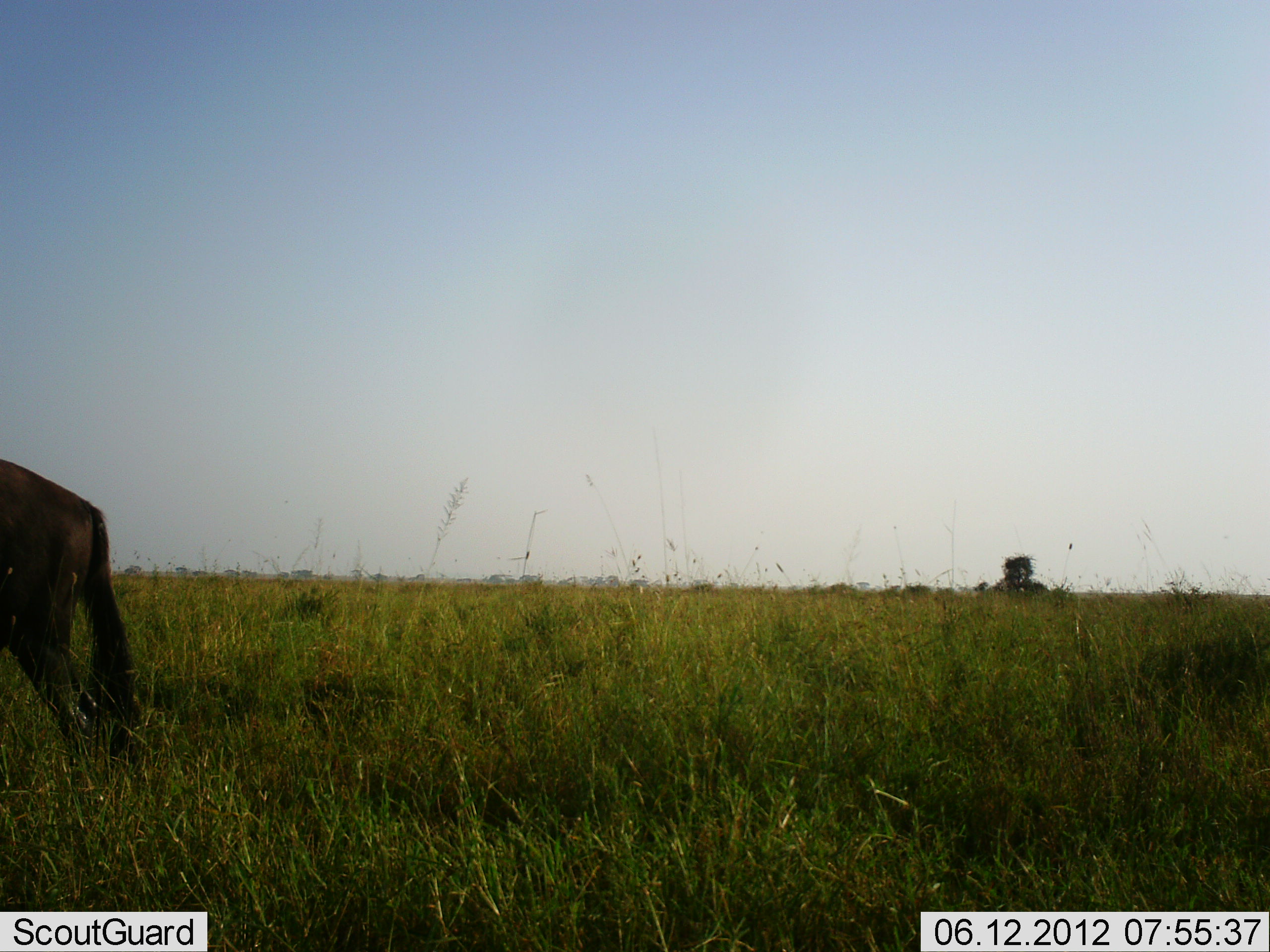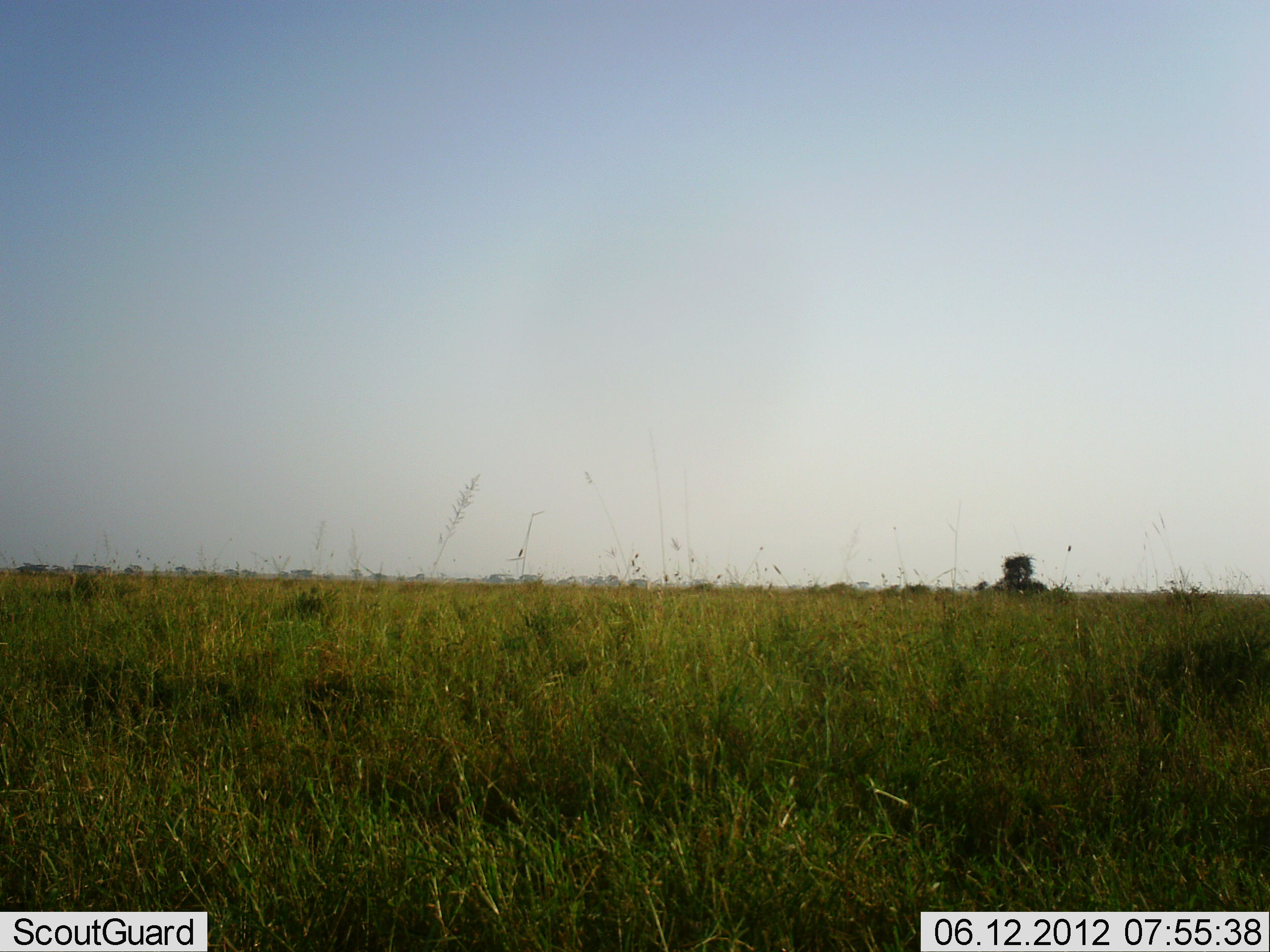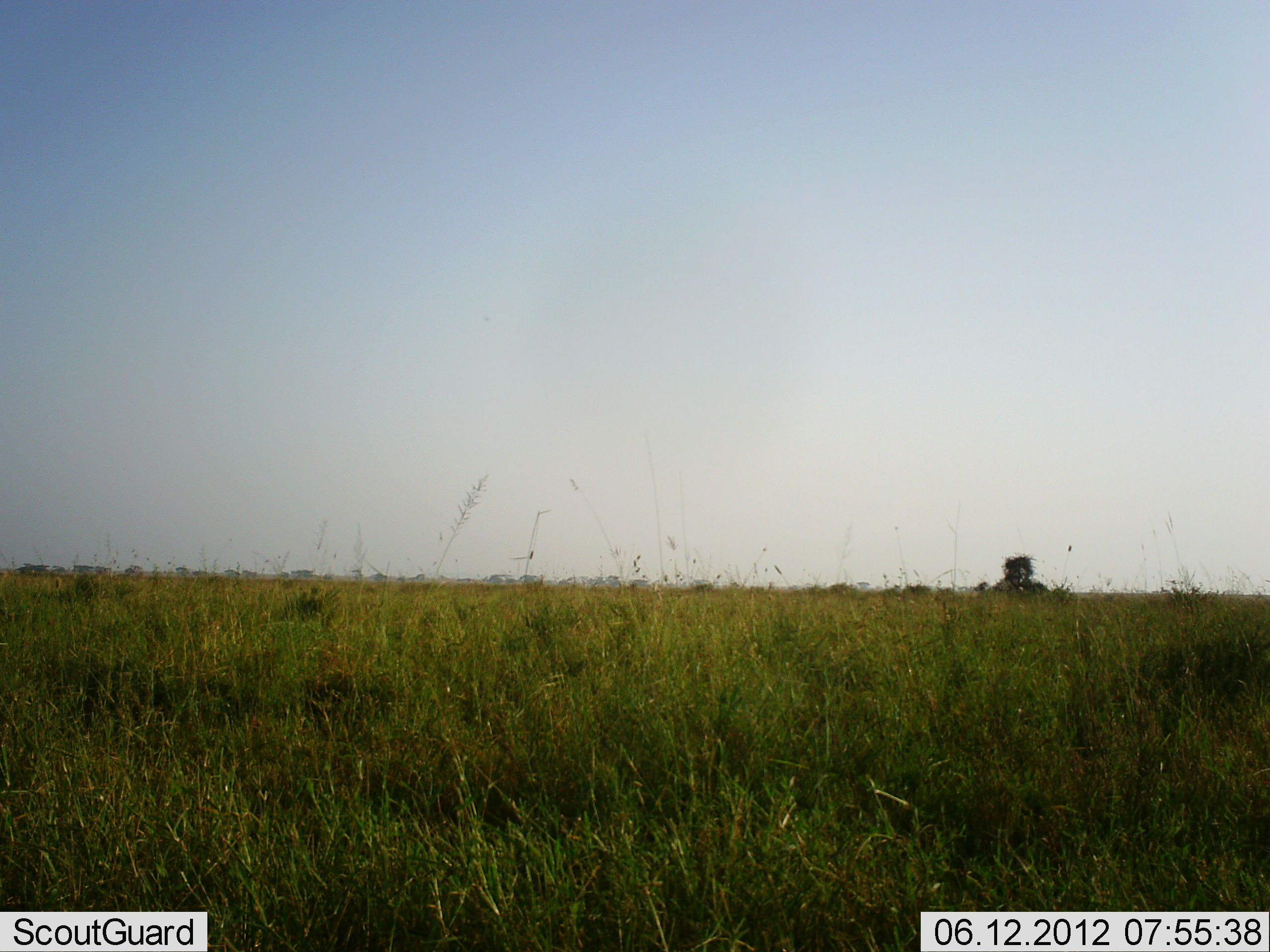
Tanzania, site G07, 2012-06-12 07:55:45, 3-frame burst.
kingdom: Animalia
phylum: Chordata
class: Mammalia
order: Artiodactyla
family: Bovidae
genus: Connochaetes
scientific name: Connochaetes taurinus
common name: blue wildebeest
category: wildebeest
Wildebeest (blue wildebeest) (Connochaetes taurinus), count 1. Behavior (volunteer vote fractions): standing 10%, resting 0%, moving 90%, interacting 0%. Young present (vote fraction): 0%. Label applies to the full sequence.